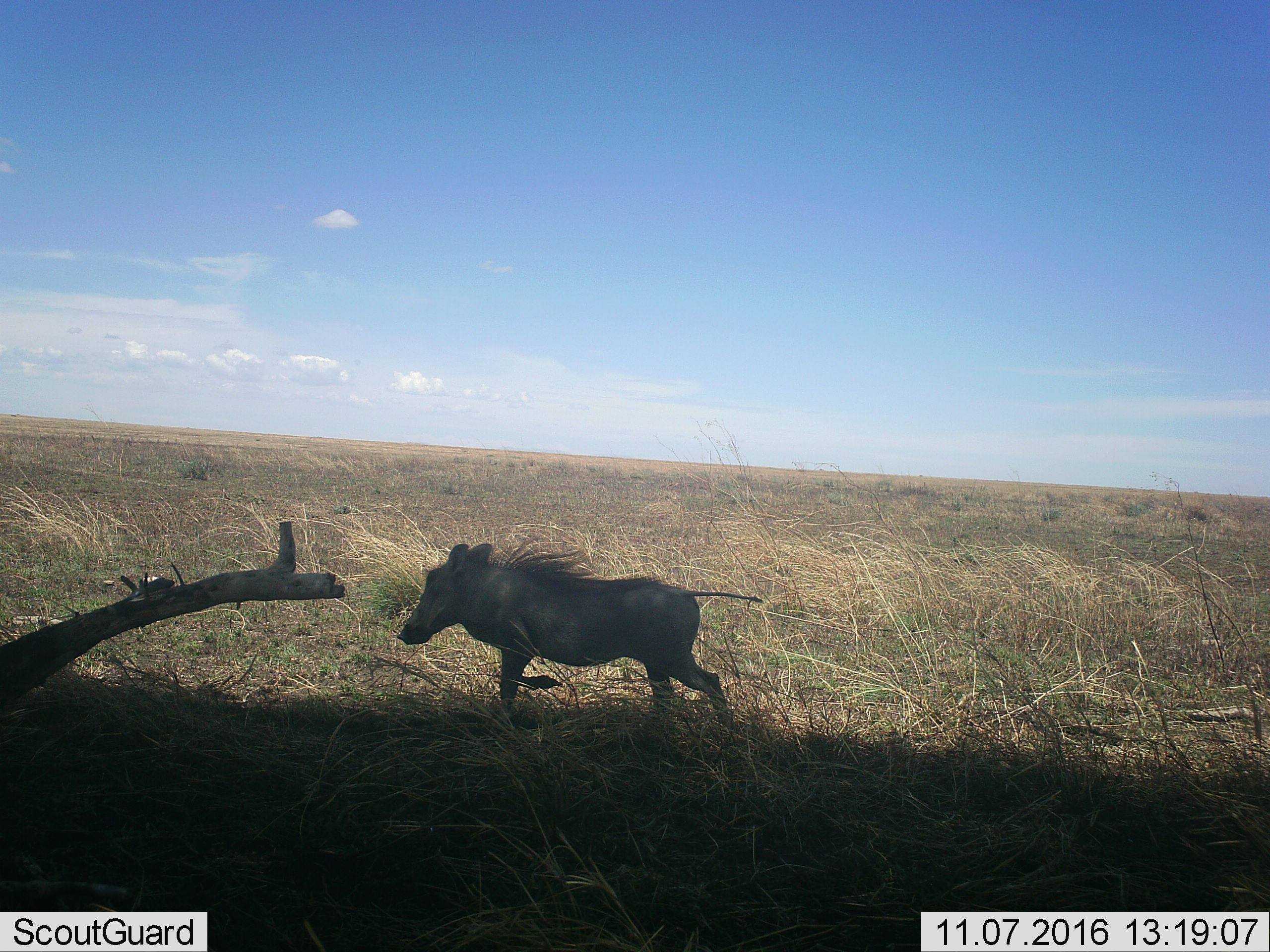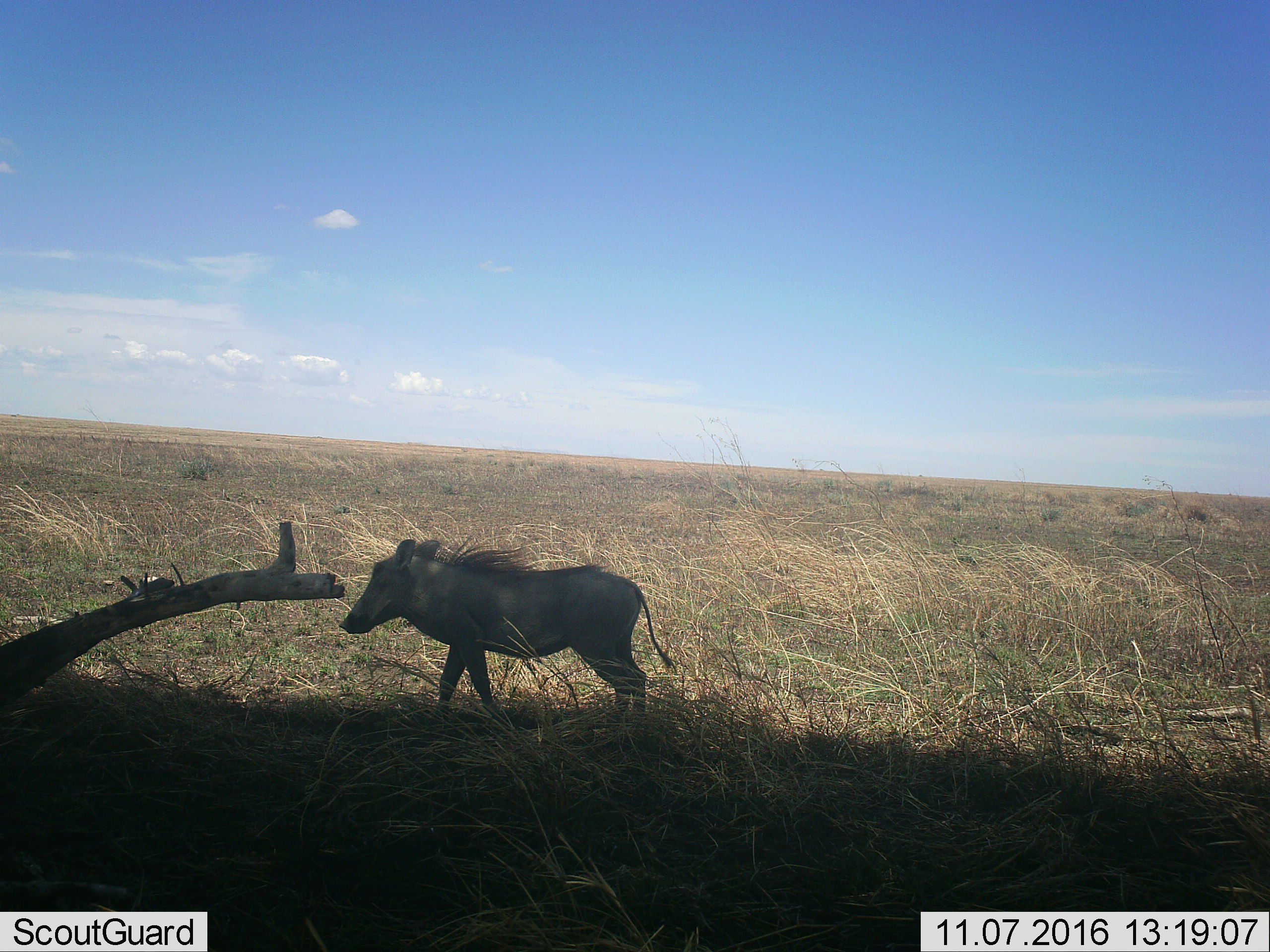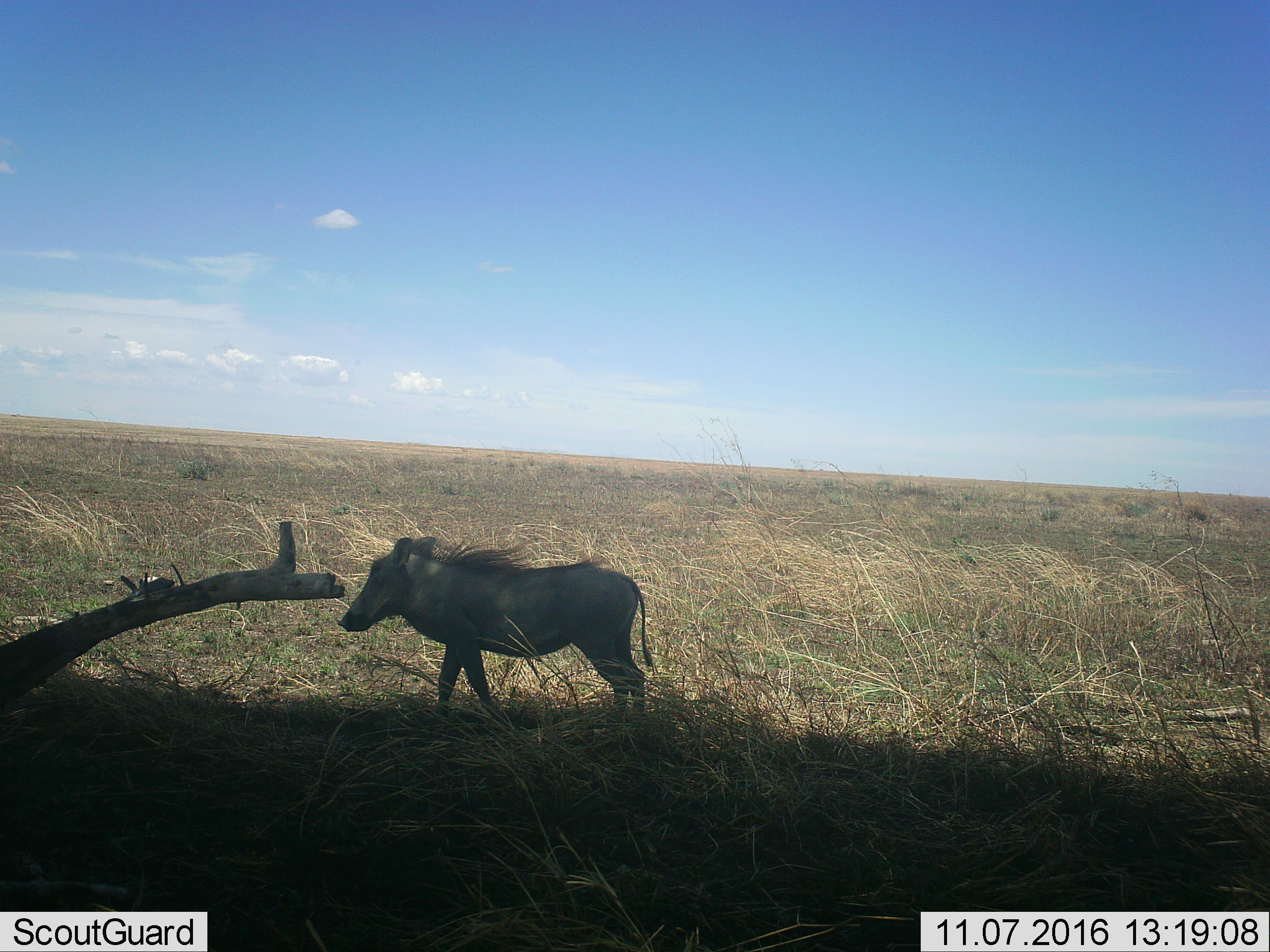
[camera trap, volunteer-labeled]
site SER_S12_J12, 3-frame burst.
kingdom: Animalia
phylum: Chordata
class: Mammalia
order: Artiodactyla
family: Suidae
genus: Phacochoerus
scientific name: Phacochoerus africanus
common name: warthog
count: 1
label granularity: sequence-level